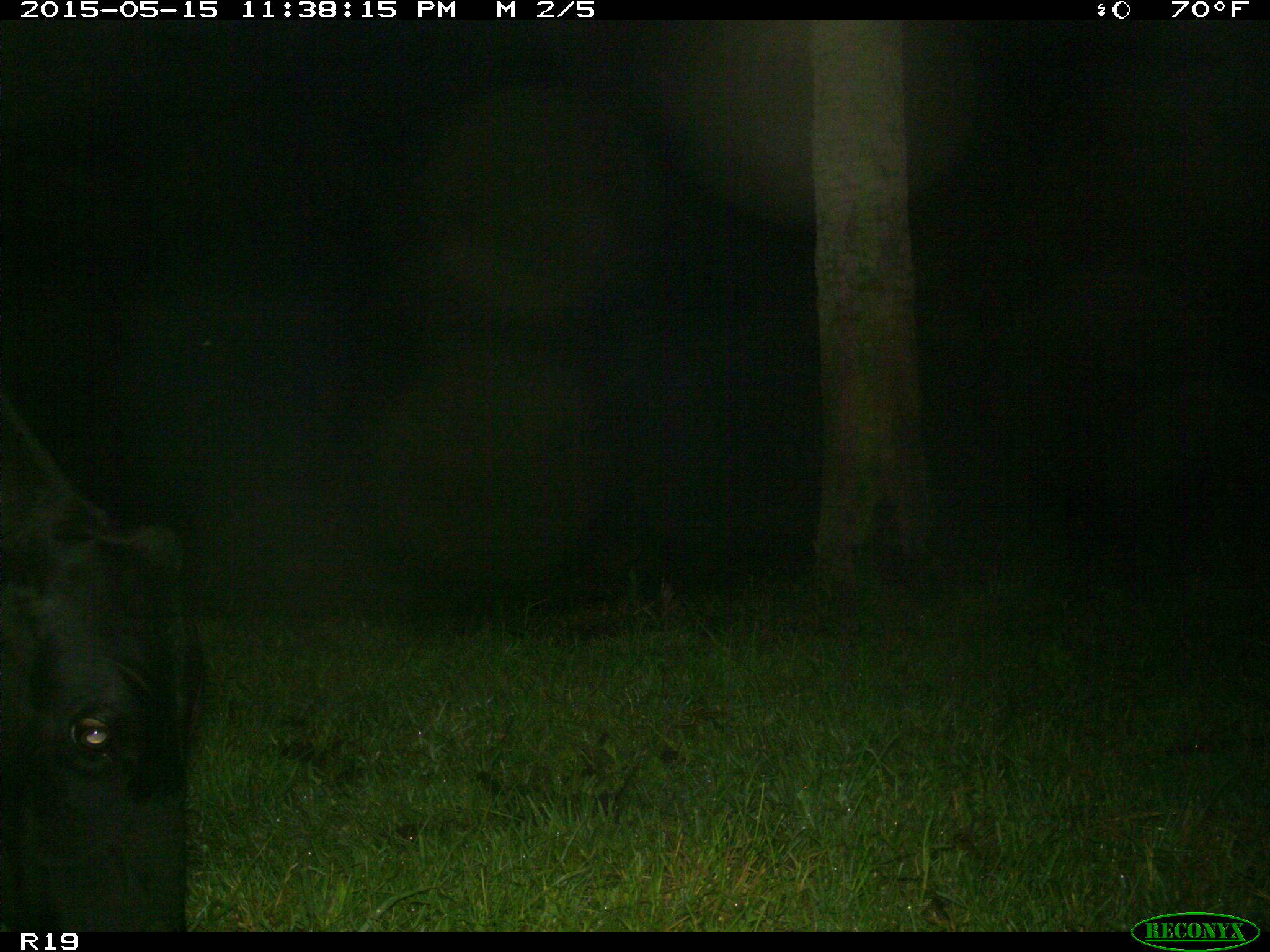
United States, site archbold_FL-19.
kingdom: Animalia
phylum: Chordata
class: Mammalia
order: Artiodactyla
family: Bovidae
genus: Bos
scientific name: Bos taurus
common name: domestic cow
Bos taurus (domestic cow).